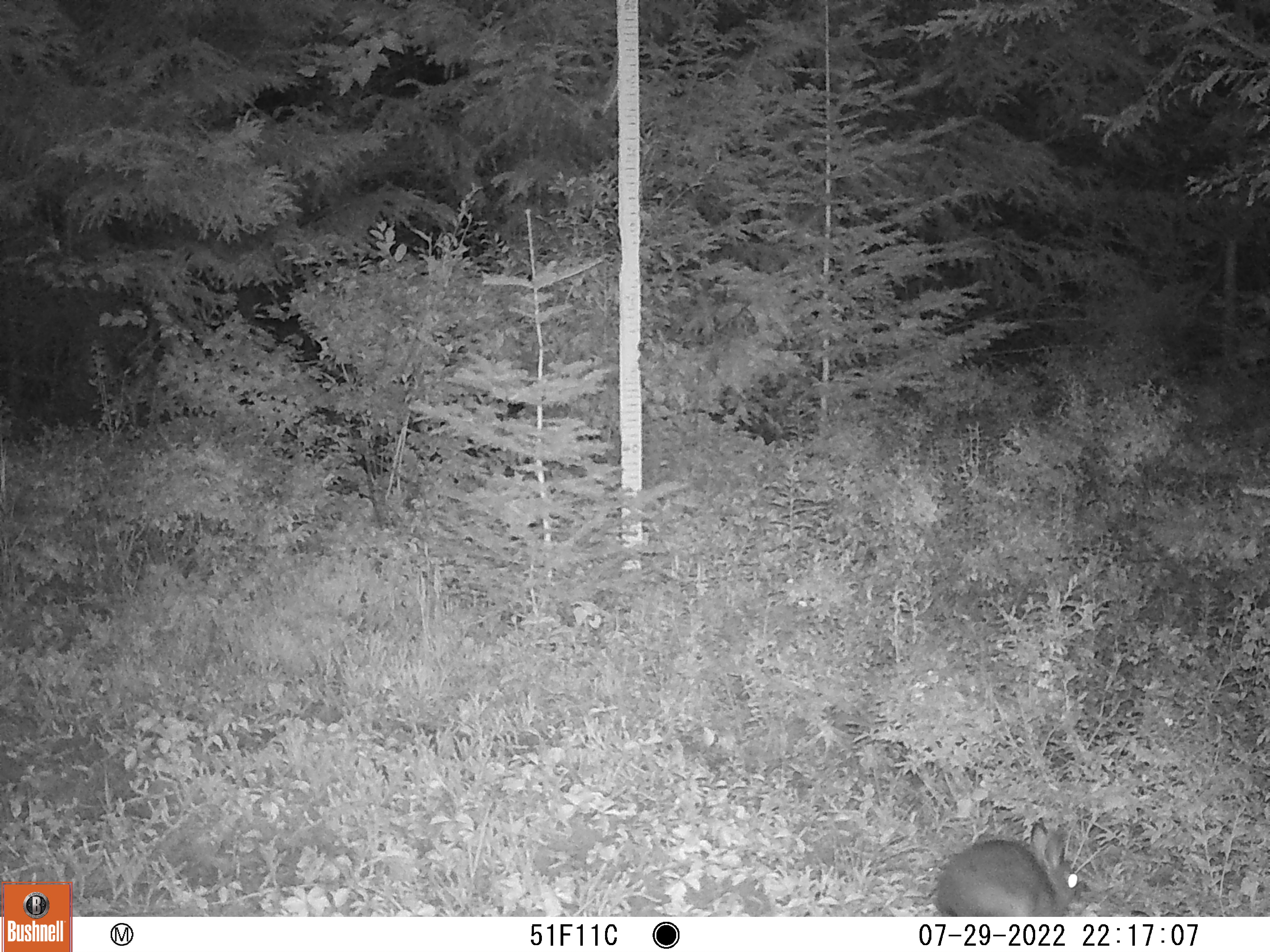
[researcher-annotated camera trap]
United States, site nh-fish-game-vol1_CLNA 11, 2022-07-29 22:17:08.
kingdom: Animalia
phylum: Chordata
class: Mammalia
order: Lagomorpha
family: Leporidae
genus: Lepus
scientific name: Lepus americanus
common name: snowshoe hare